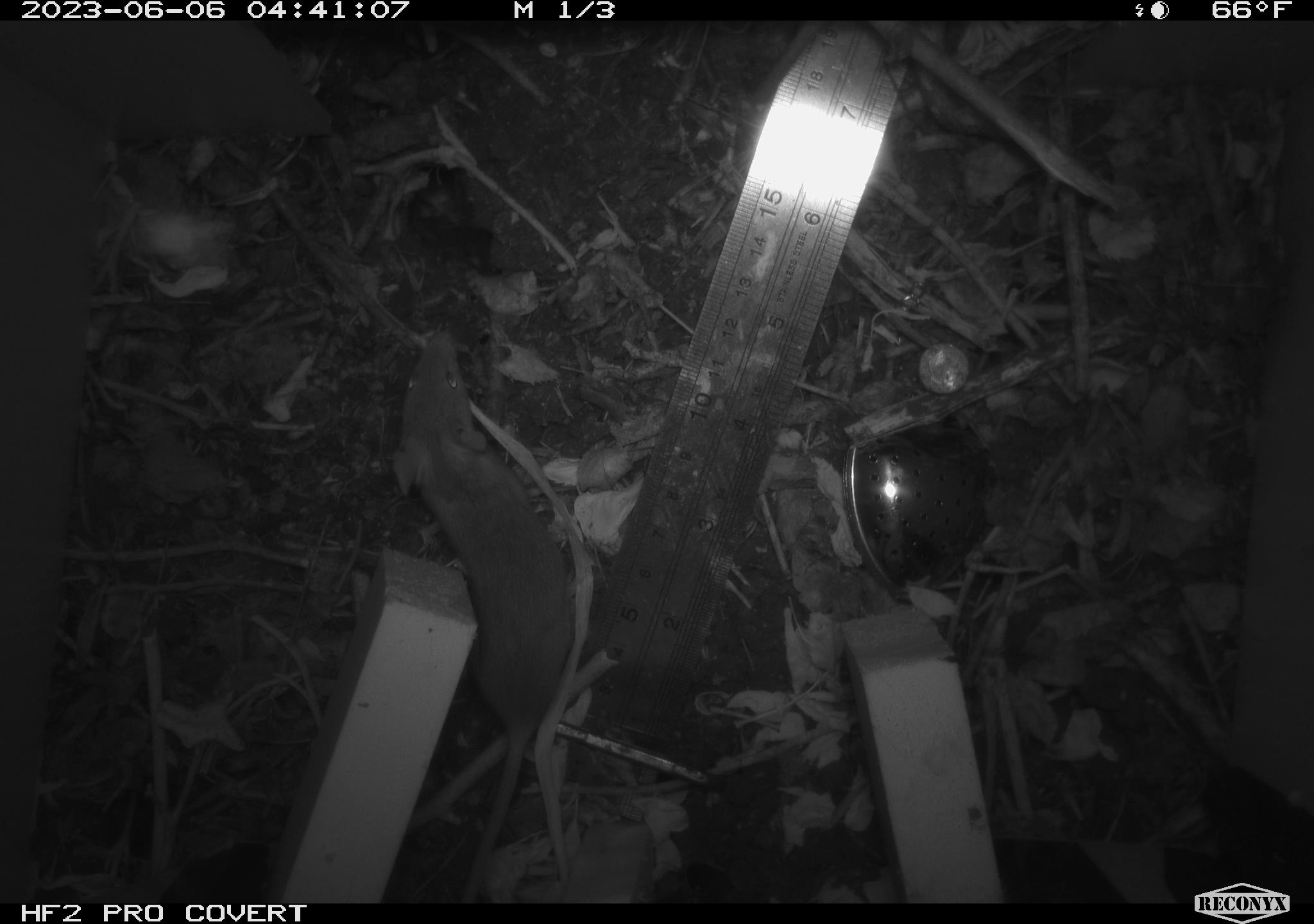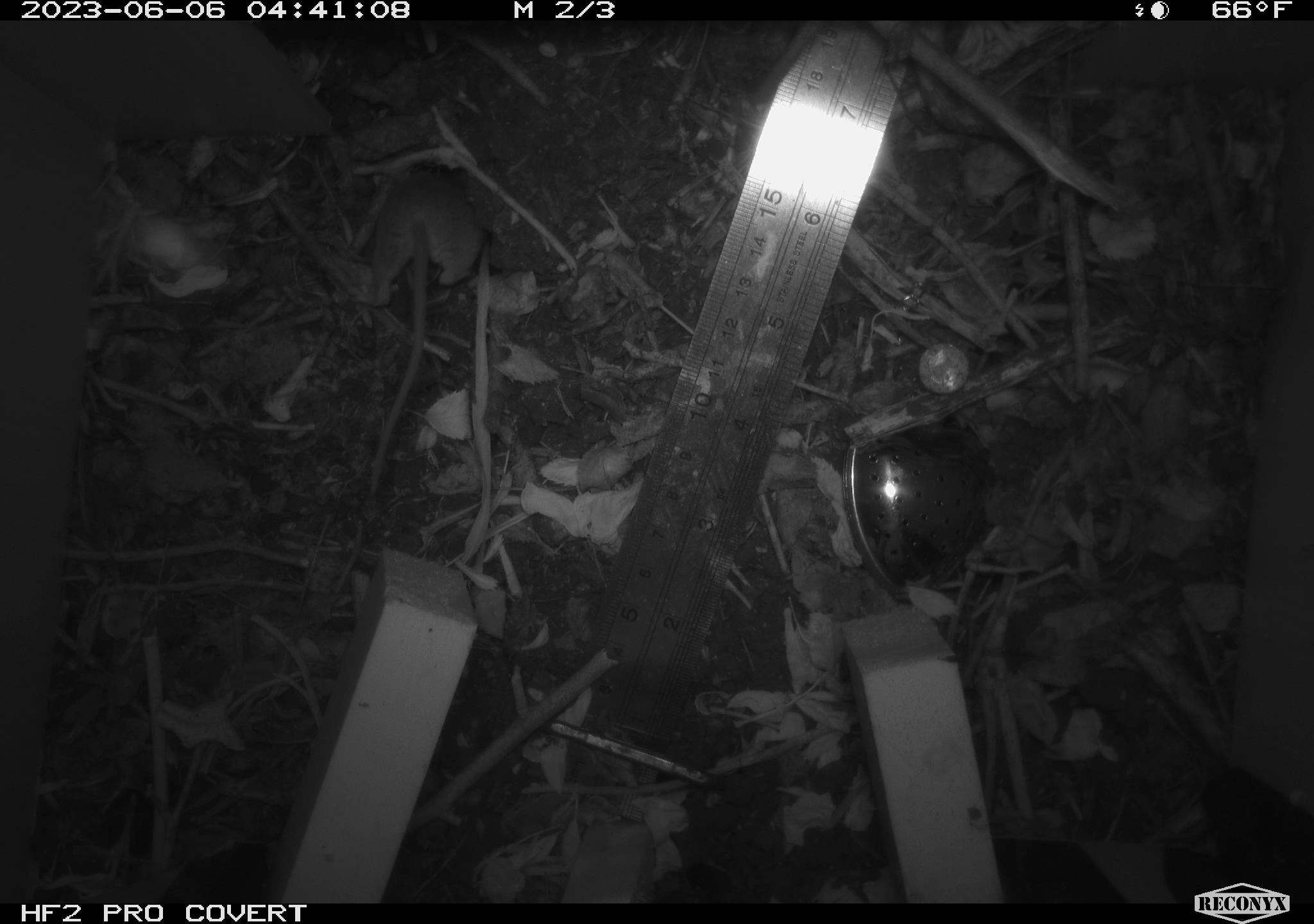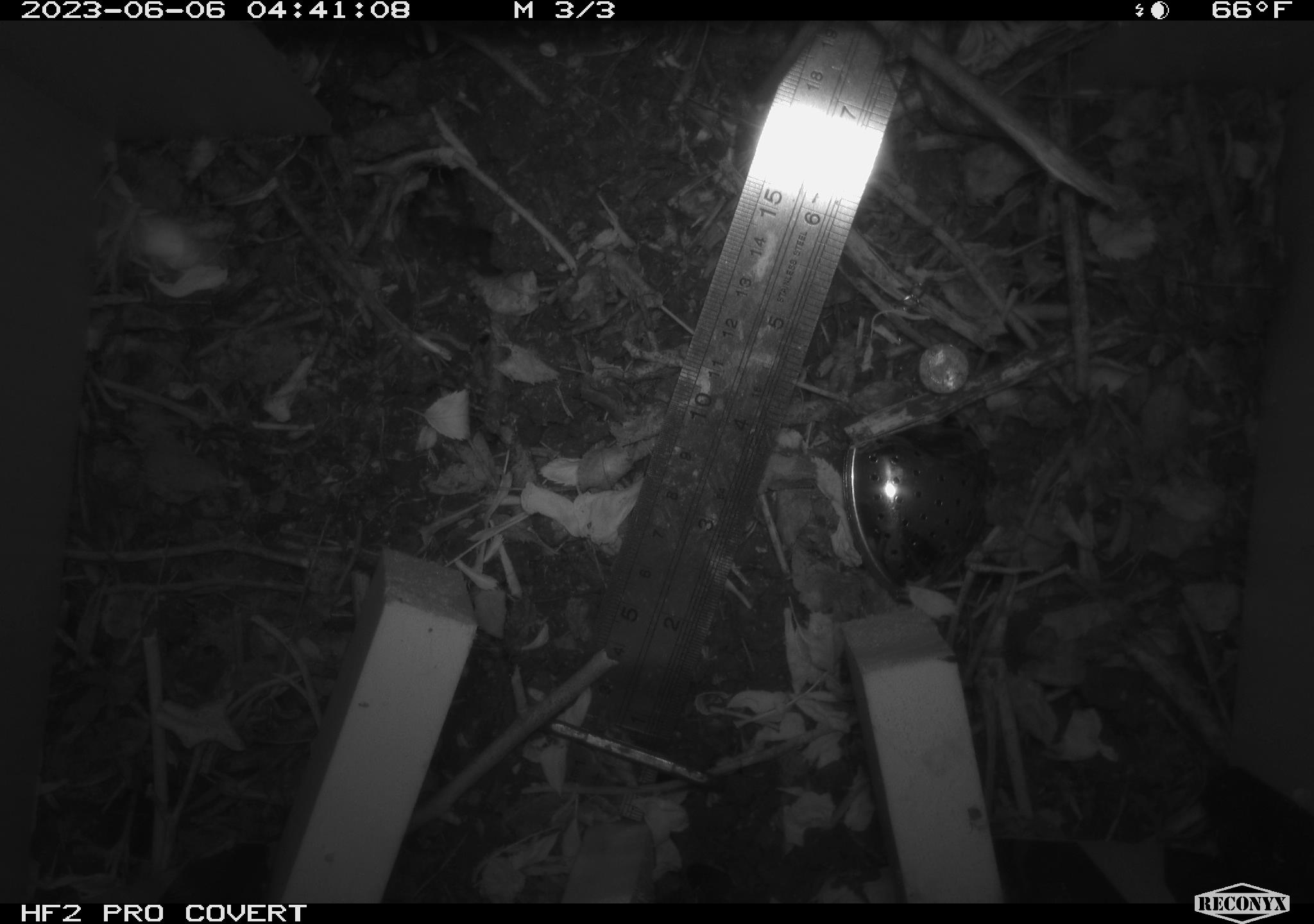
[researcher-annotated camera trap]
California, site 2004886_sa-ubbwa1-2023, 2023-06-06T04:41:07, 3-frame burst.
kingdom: Animalia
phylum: Chordata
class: Mammalia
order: Rodentia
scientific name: Rodentia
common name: rodent